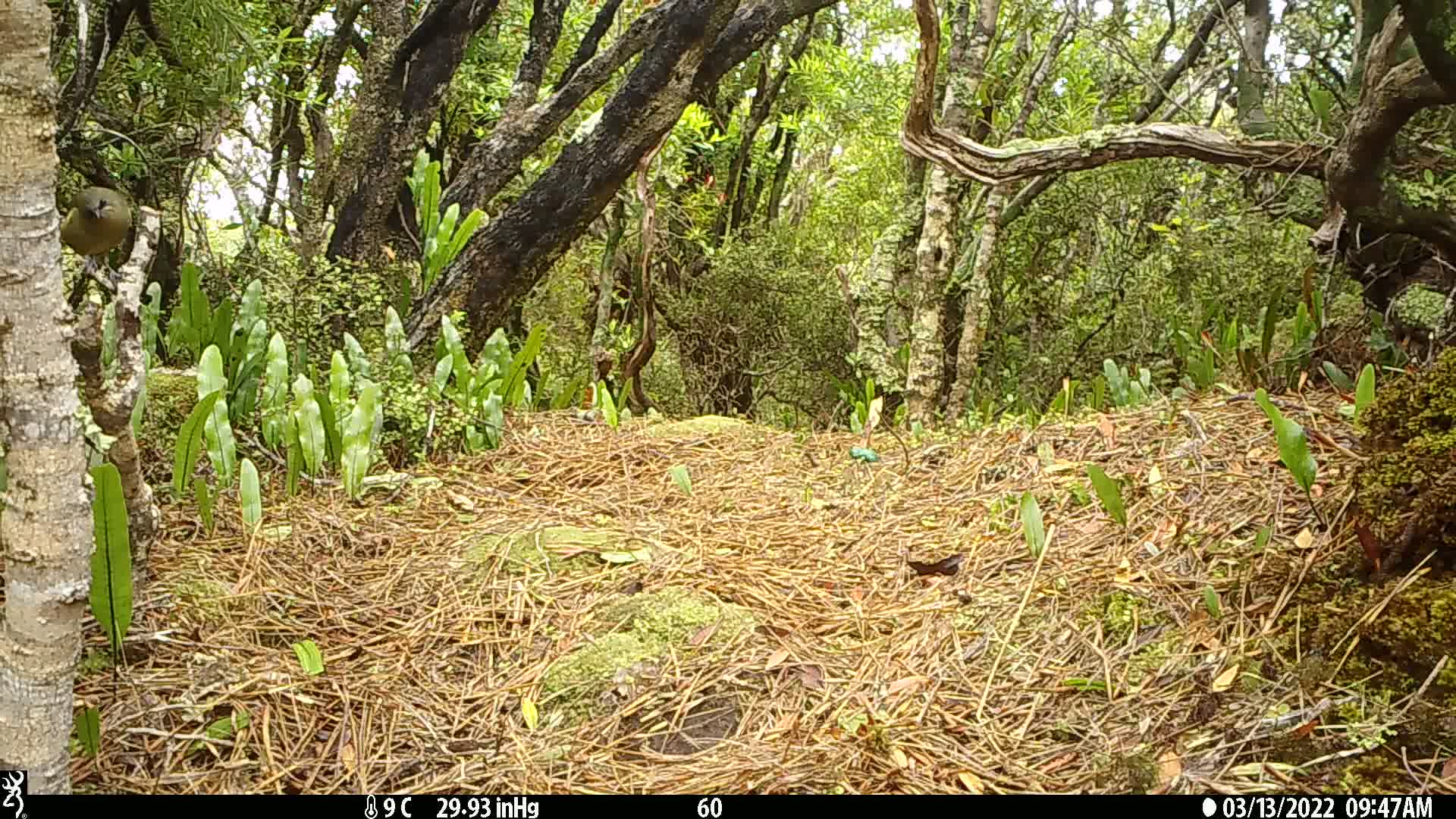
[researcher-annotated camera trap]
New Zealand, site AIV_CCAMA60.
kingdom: Animalia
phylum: Chordata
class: Aves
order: Passeriformes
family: Meliphagidae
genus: Anthornis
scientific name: Anthornis melanura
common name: new zealand bellbird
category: bellbird